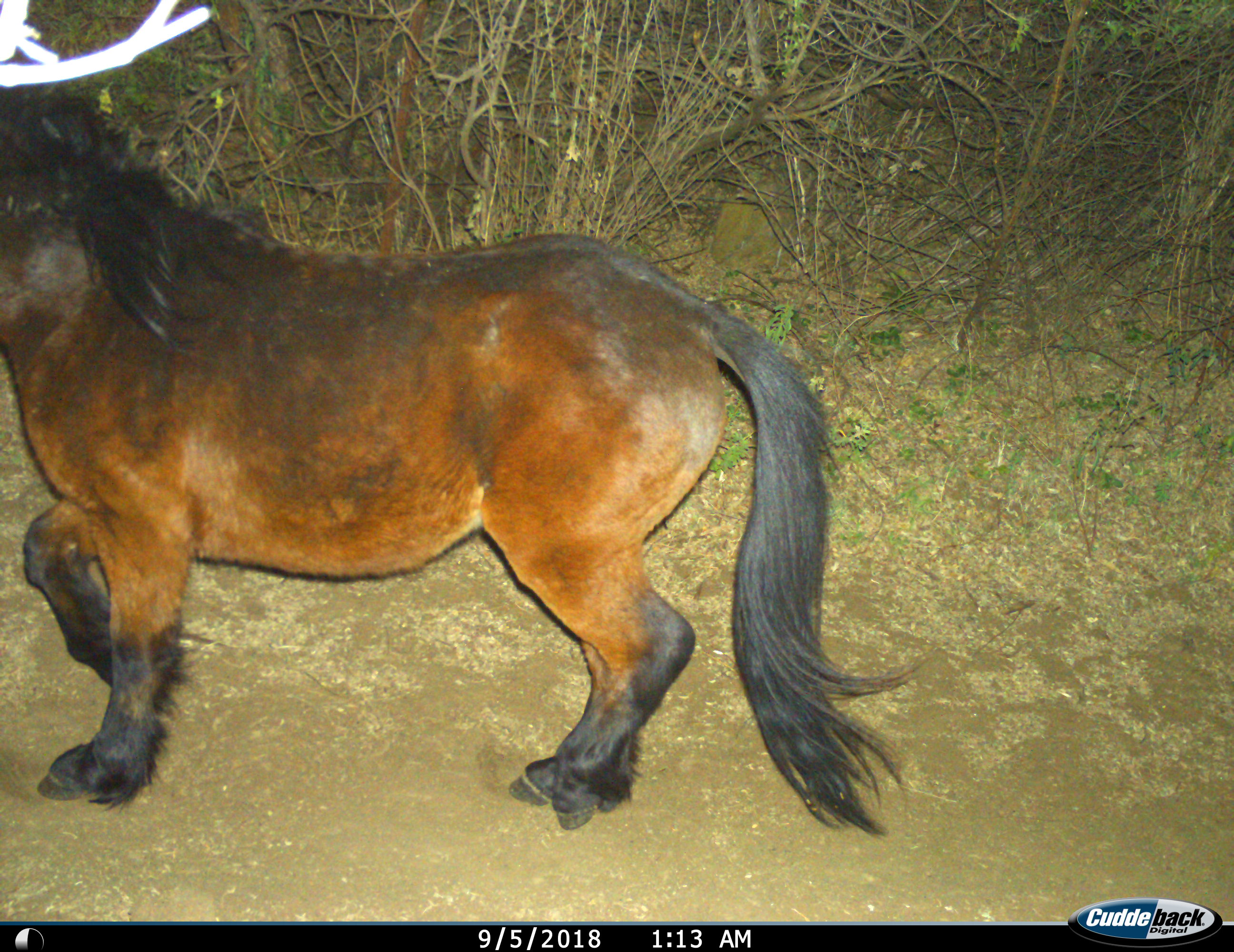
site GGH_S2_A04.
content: unidentified animal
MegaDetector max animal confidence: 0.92